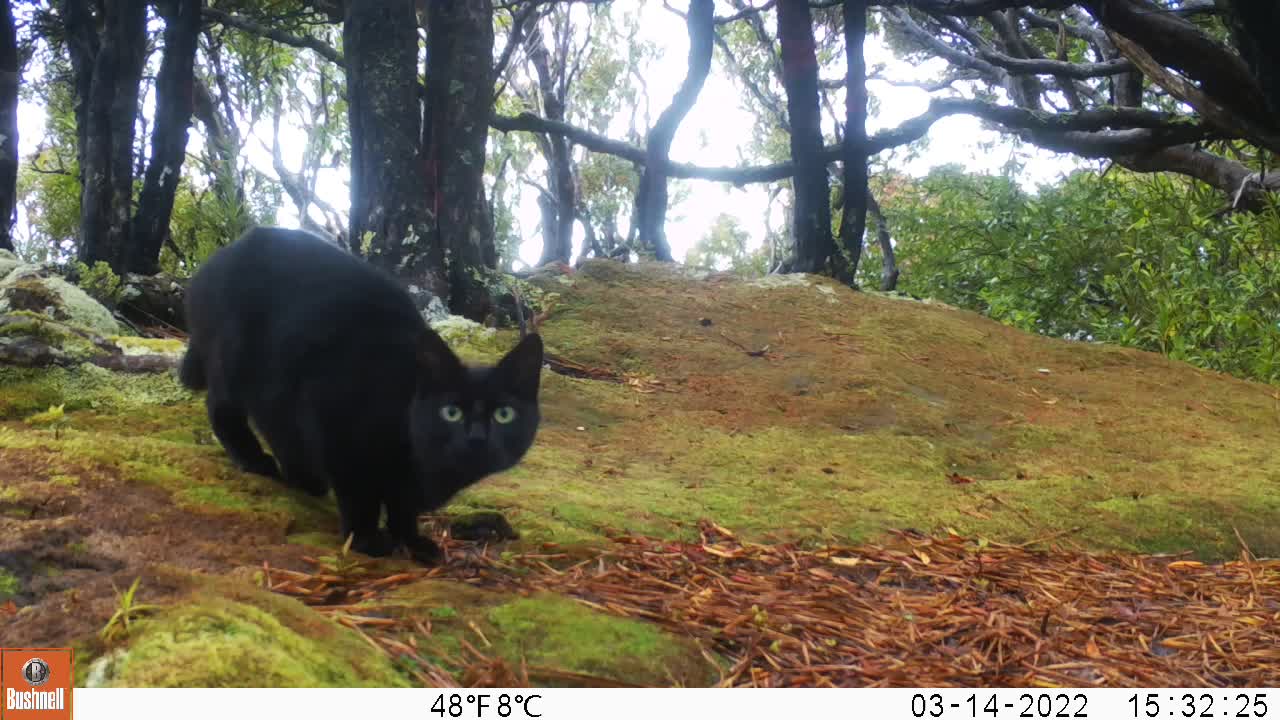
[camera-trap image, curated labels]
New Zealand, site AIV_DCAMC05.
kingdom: Animalia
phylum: Chordata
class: Mammalia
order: Carnivora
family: Felidae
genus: Felis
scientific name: Felis catus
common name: domestic cat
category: cat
Cat (domestic cat) (Felis catus).